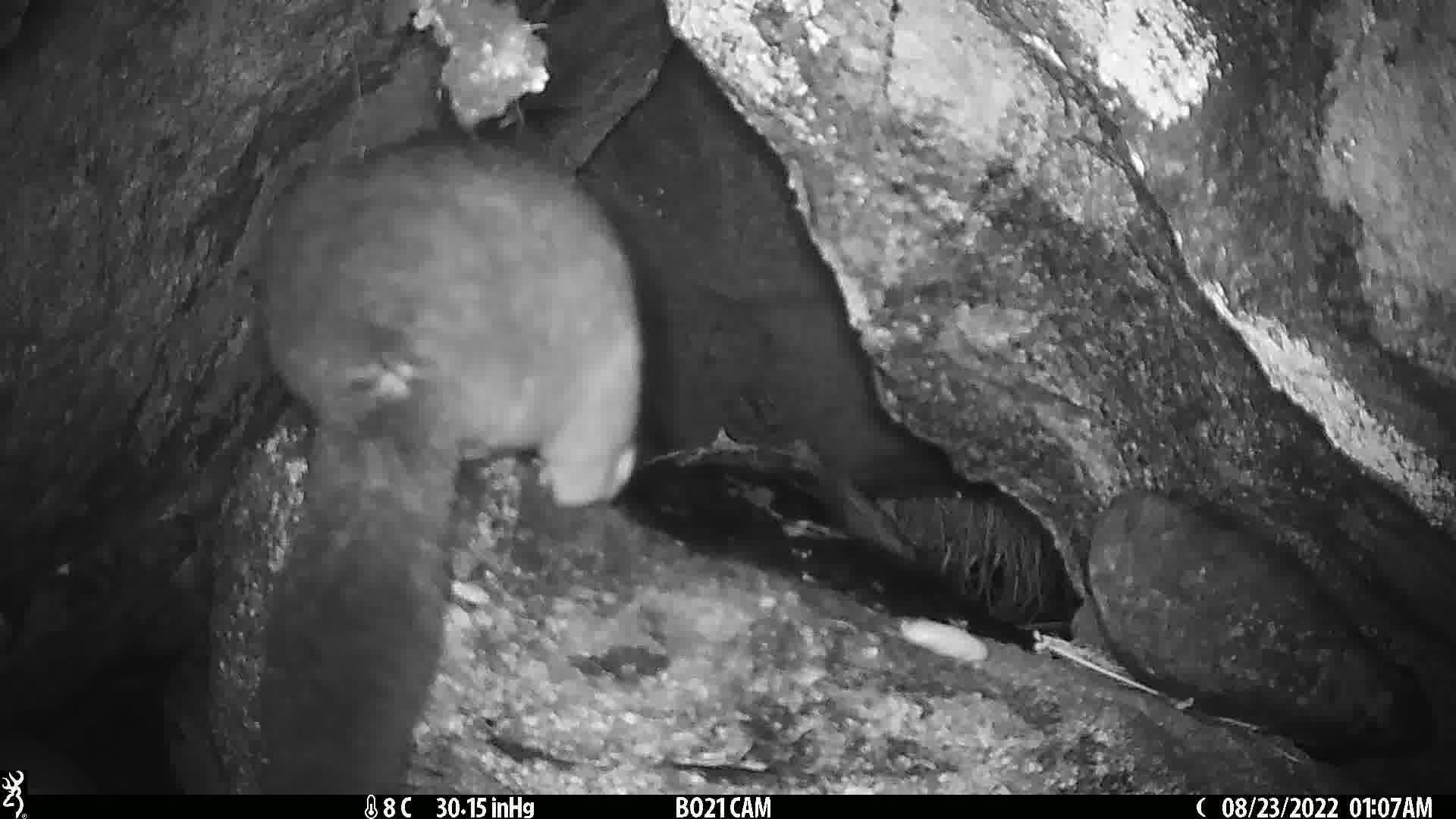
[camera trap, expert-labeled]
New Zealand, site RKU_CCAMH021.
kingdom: Animalia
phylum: Chordata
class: Mammalia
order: Diprotodontia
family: Phalangeridae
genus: Trichosurus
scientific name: Trichosurus vulpecula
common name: common brushtail possum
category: possum